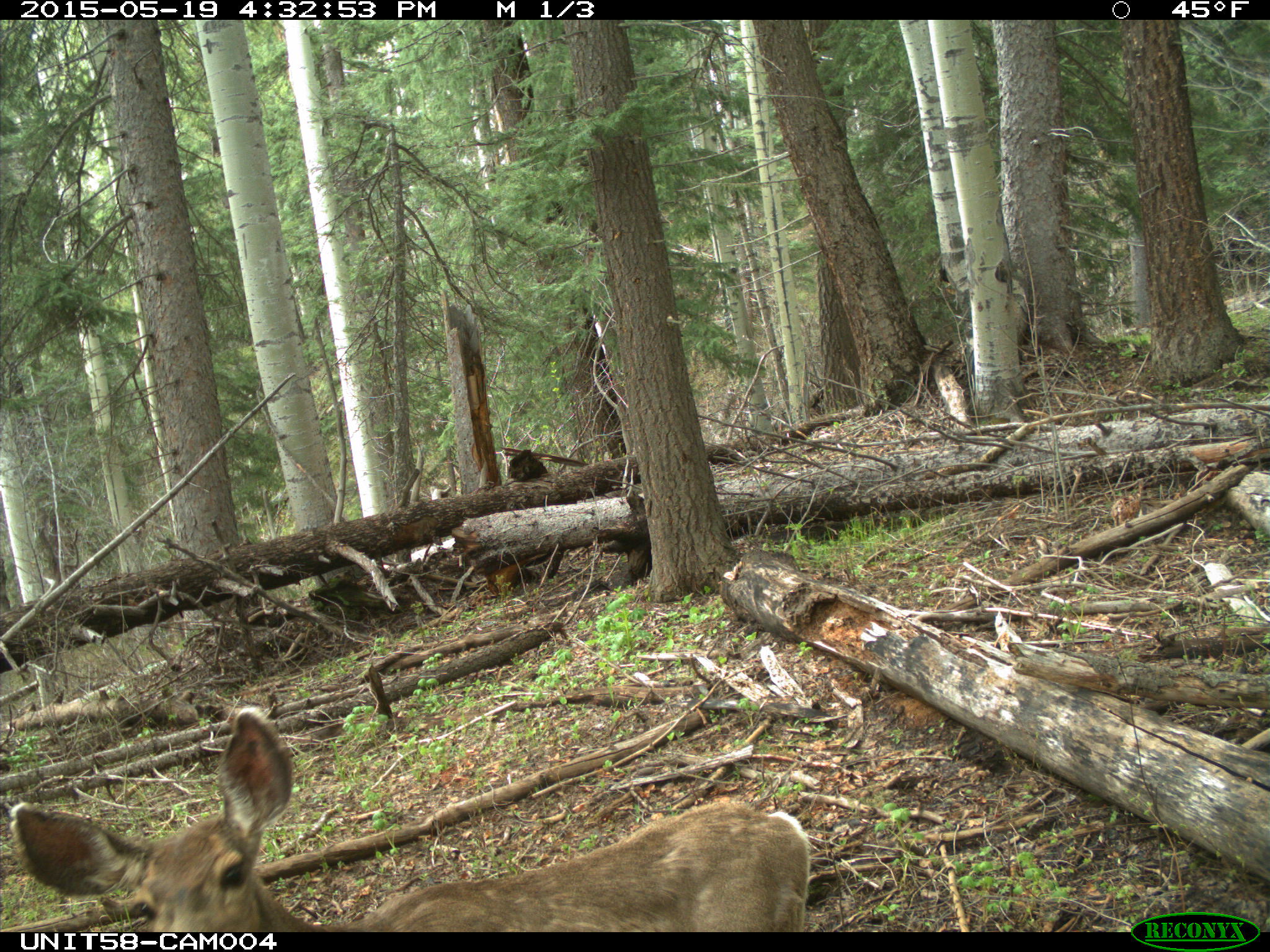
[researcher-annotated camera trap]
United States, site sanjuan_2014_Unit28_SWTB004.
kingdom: Animalia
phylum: Chordata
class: Mammalia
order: Artiodactyla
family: Cervidae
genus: Odocoileus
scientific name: Odocoileus hemionus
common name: mule deer